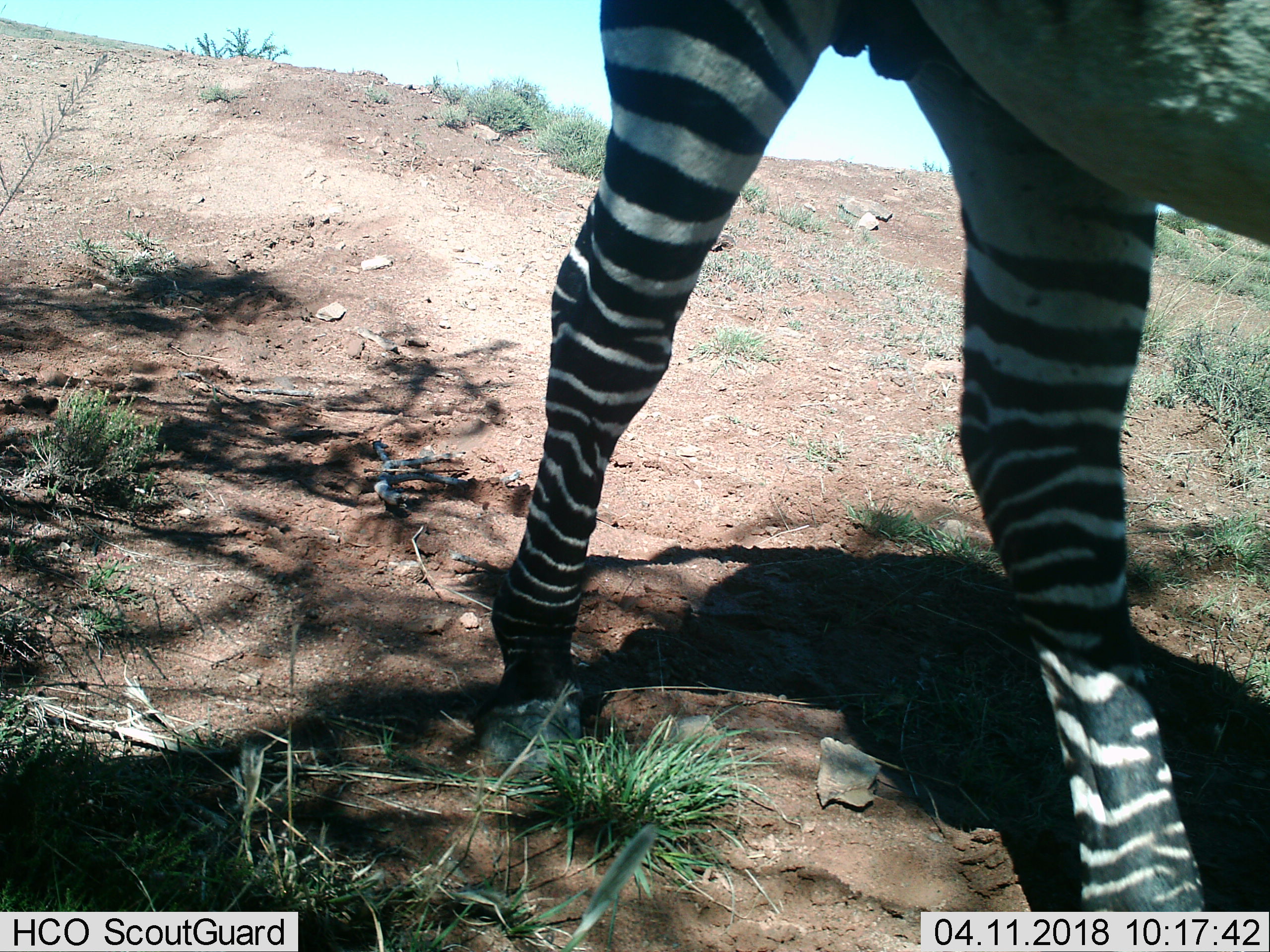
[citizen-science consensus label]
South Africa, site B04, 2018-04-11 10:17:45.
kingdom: Animalia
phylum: Chordata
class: Mammalia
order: Perissodactyla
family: Equidae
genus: Equus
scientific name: Equus zebra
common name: mountain zebra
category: zebramountain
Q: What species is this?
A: Zebramountain (mountain zebra) (Equus zebra).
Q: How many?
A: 1.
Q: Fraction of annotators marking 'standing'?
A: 11%.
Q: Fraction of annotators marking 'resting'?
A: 0%.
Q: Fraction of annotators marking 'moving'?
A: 100%.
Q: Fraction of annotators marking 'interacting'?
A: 0%.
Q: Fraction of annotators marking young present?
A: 0%.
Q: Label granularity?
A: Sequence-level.